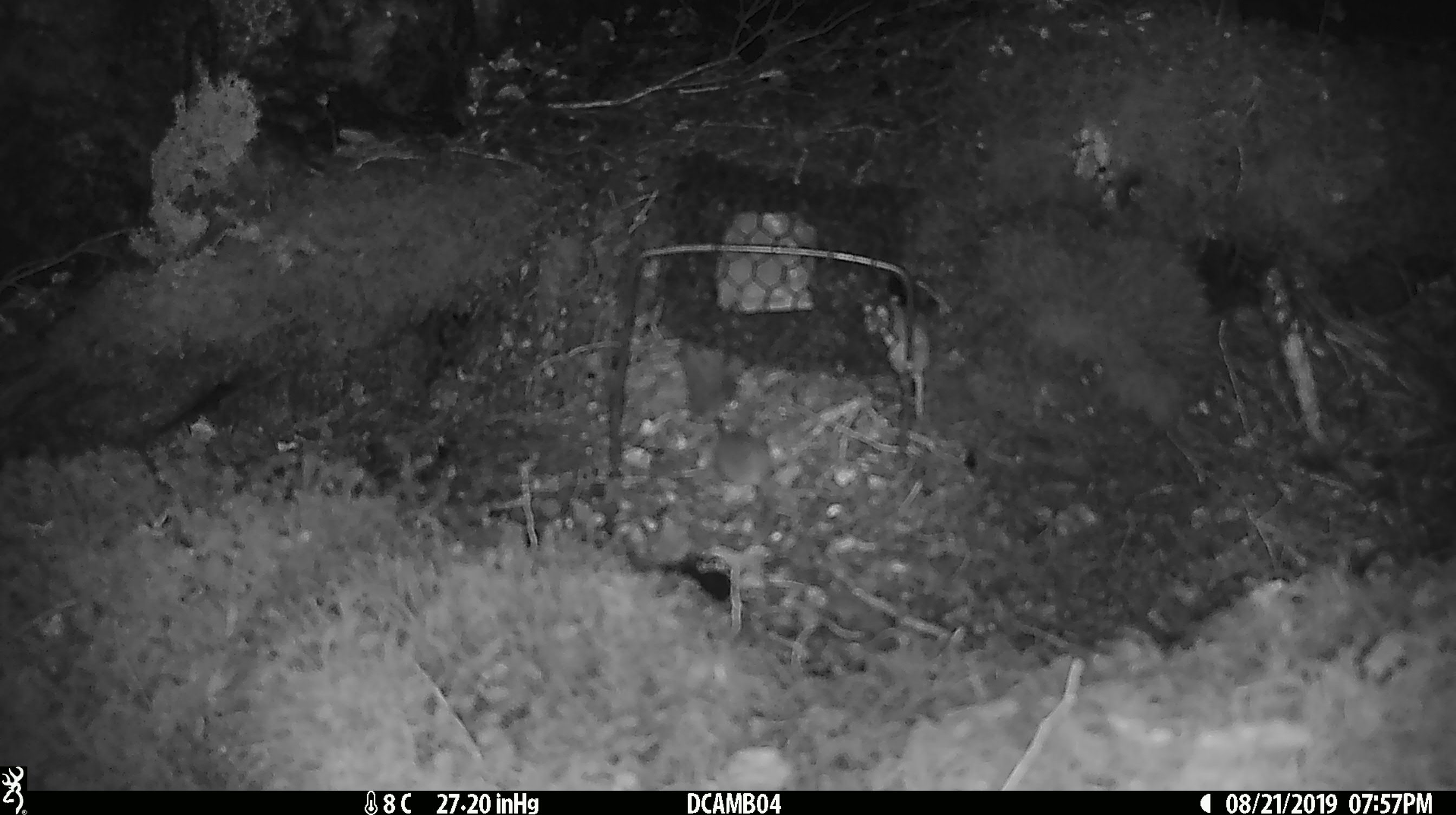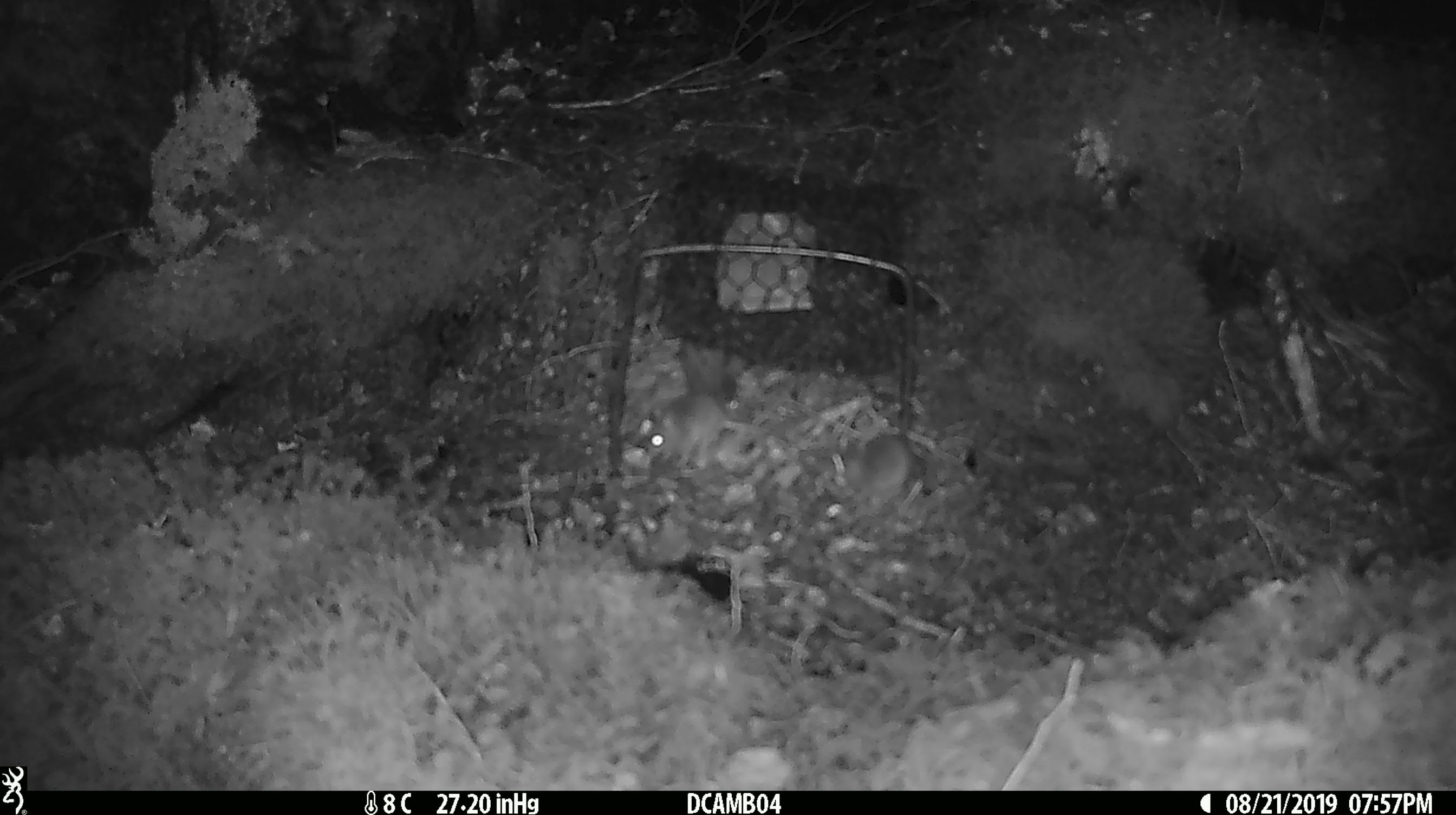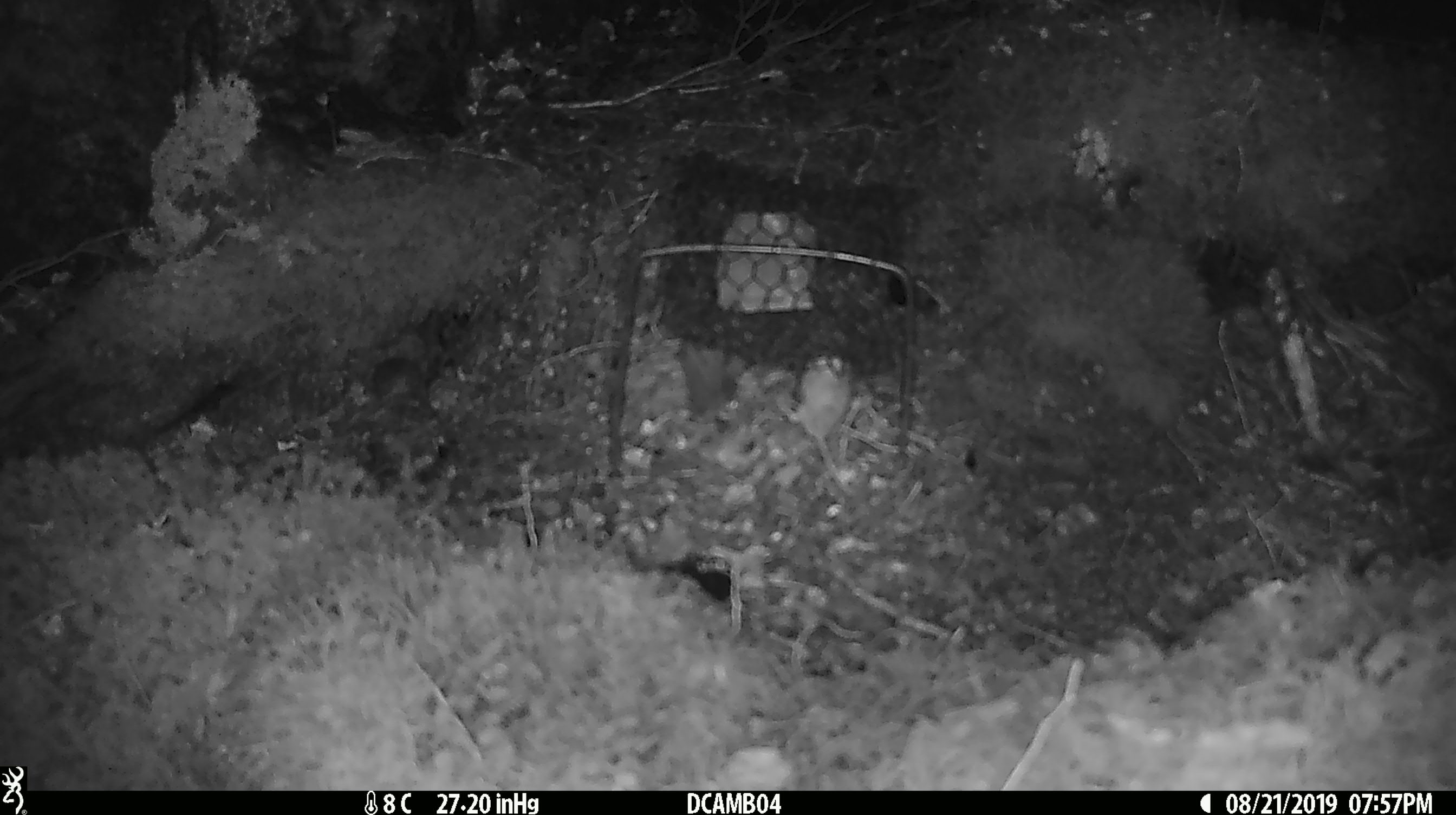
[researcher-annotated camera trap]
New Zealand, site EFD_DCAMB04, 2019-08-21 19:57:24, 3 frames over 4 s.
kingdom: Animalia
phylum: Chordata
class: Mammalia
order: Rodentia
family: Muridae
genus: Mus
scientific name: Mus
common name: mouse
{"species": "mouse (Mus)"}